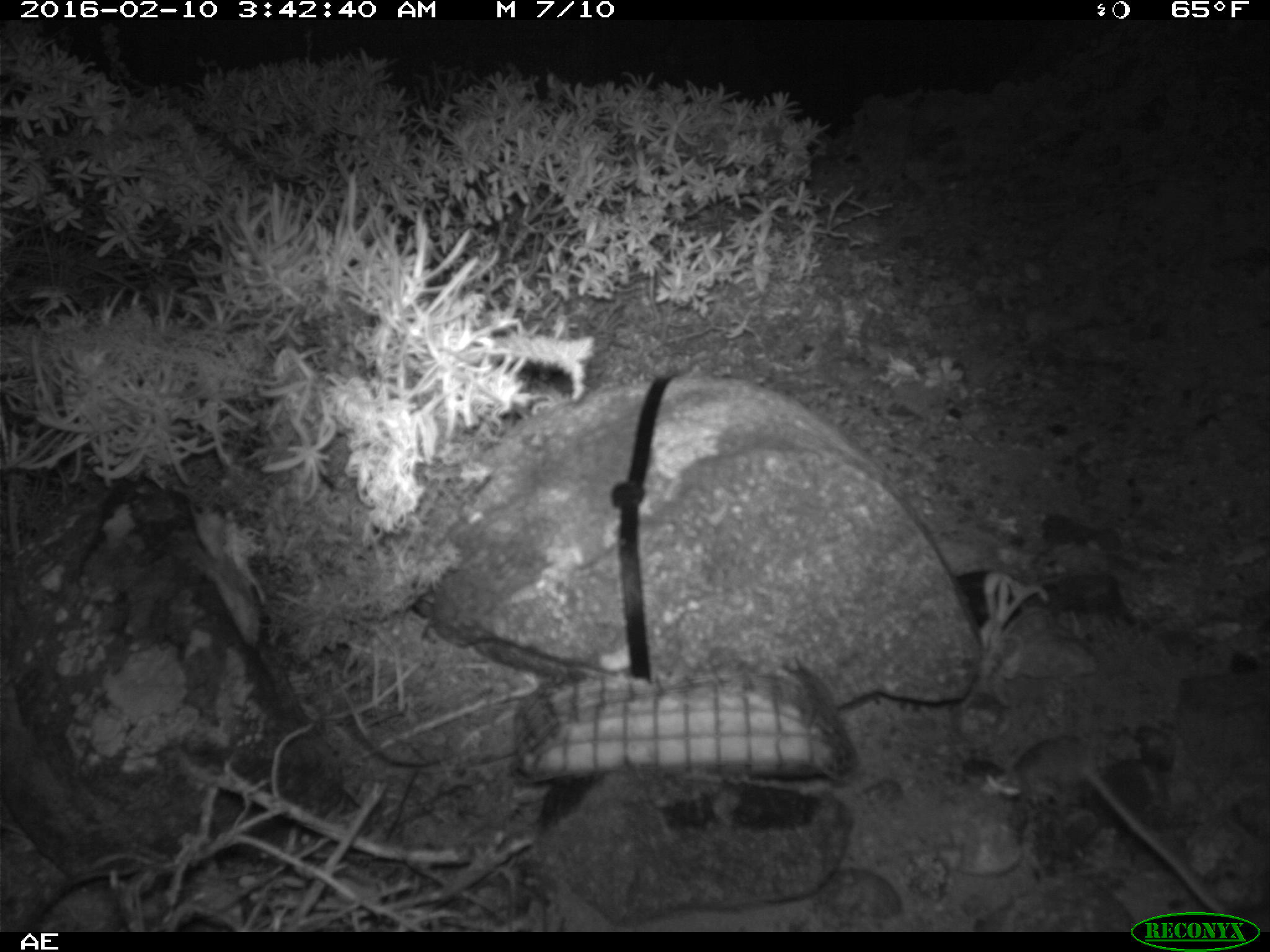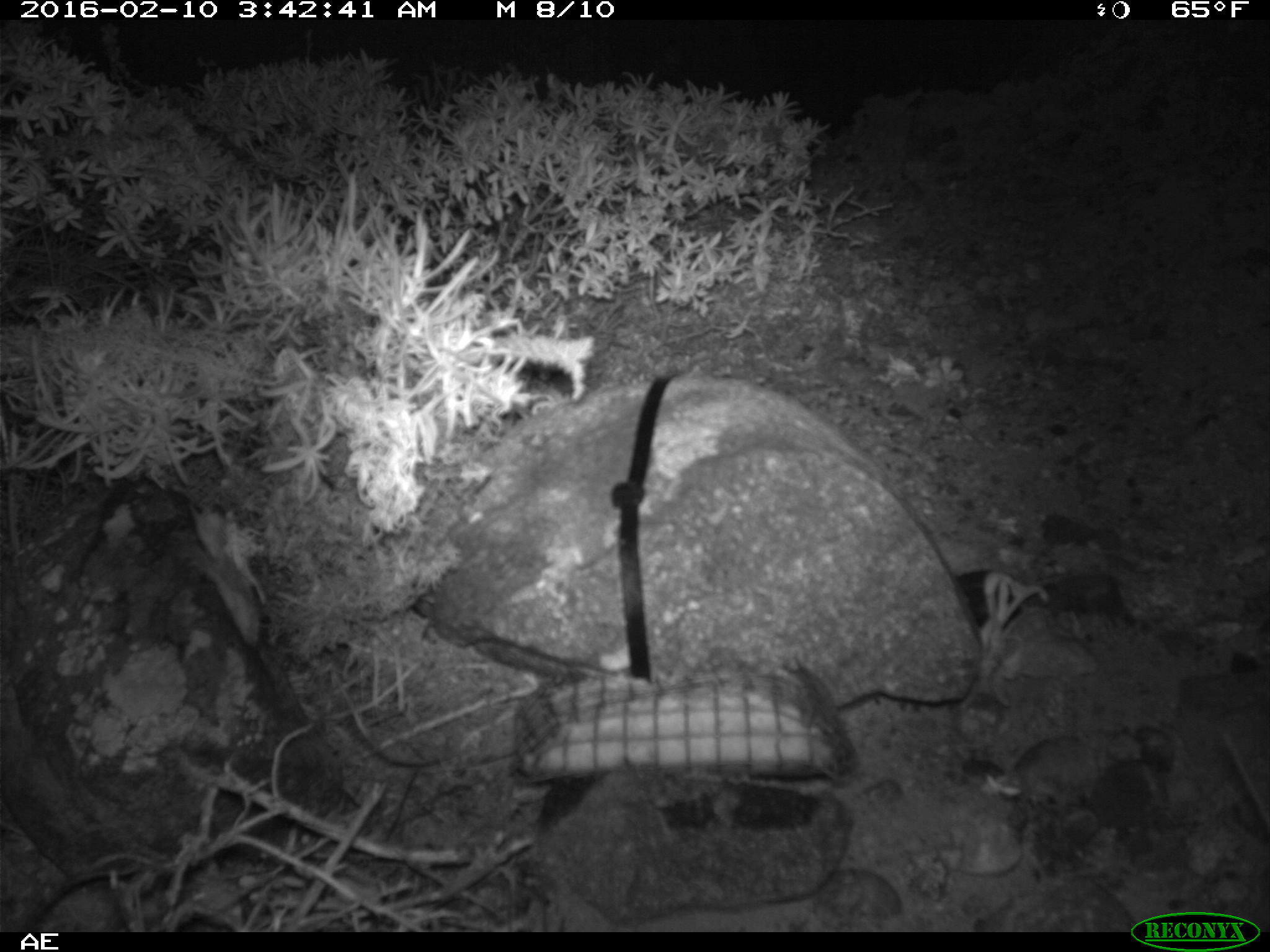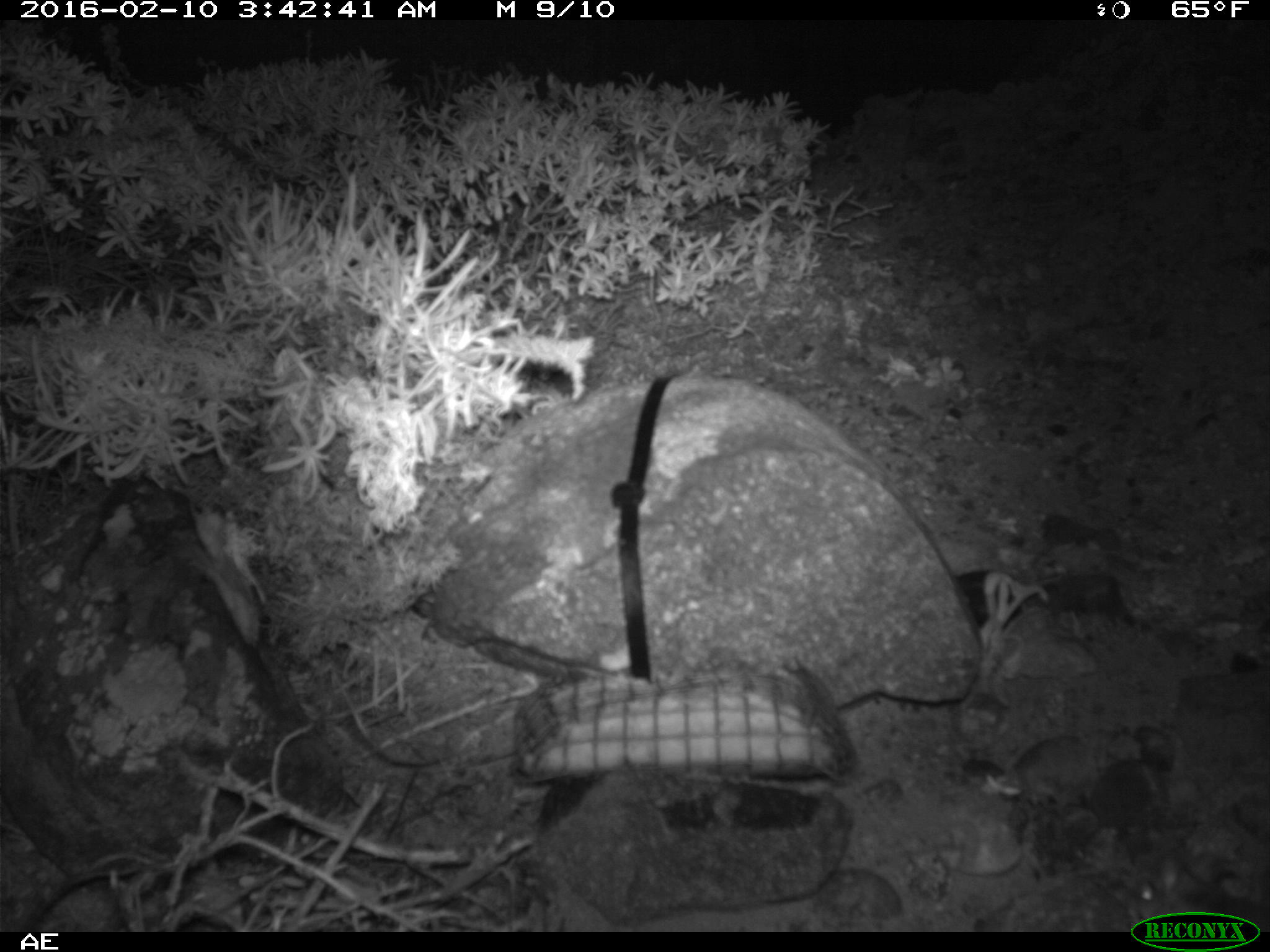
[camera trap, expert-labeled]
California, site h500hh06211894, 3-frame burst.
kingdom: Animalia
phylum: Chordata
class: Mammalia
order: Rodentia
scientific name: Rodentia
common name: rodent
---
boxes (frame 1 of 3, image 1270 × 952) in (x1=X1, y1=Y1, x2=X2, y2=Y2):
rodent: (x1=1013, y1=735, x2=1225, y2=912)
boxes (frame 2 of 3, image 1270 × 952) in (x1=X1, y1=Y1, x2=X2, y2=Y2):
rodent: (x1=1222, y1=728, x2=1269, y2=826)